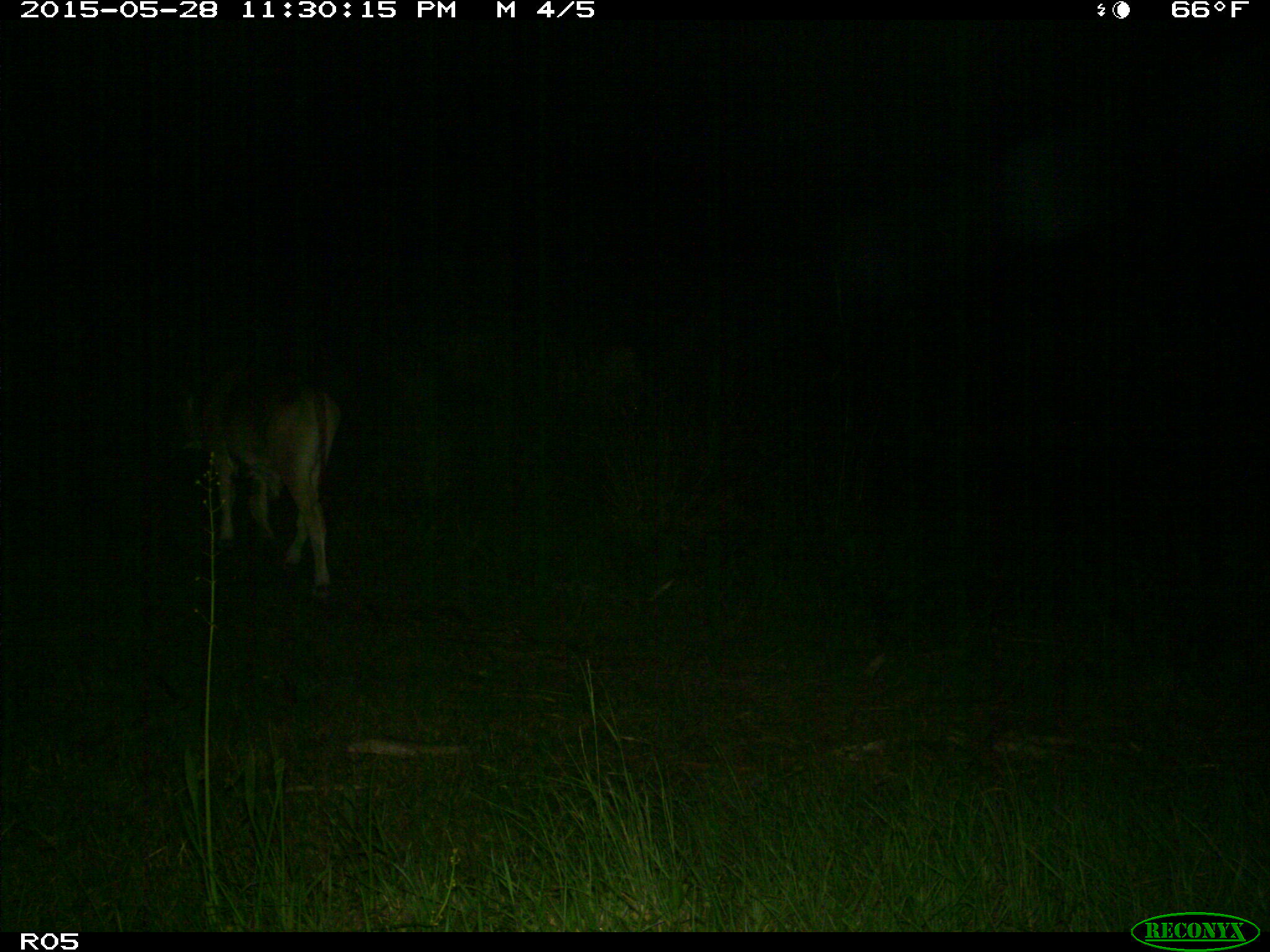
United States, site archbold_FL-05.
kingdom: Animalia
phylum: Chordata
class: Mammalia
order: Artiodactyla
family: Bovidae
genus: Bos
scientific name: Bos taurus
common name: domestic cow